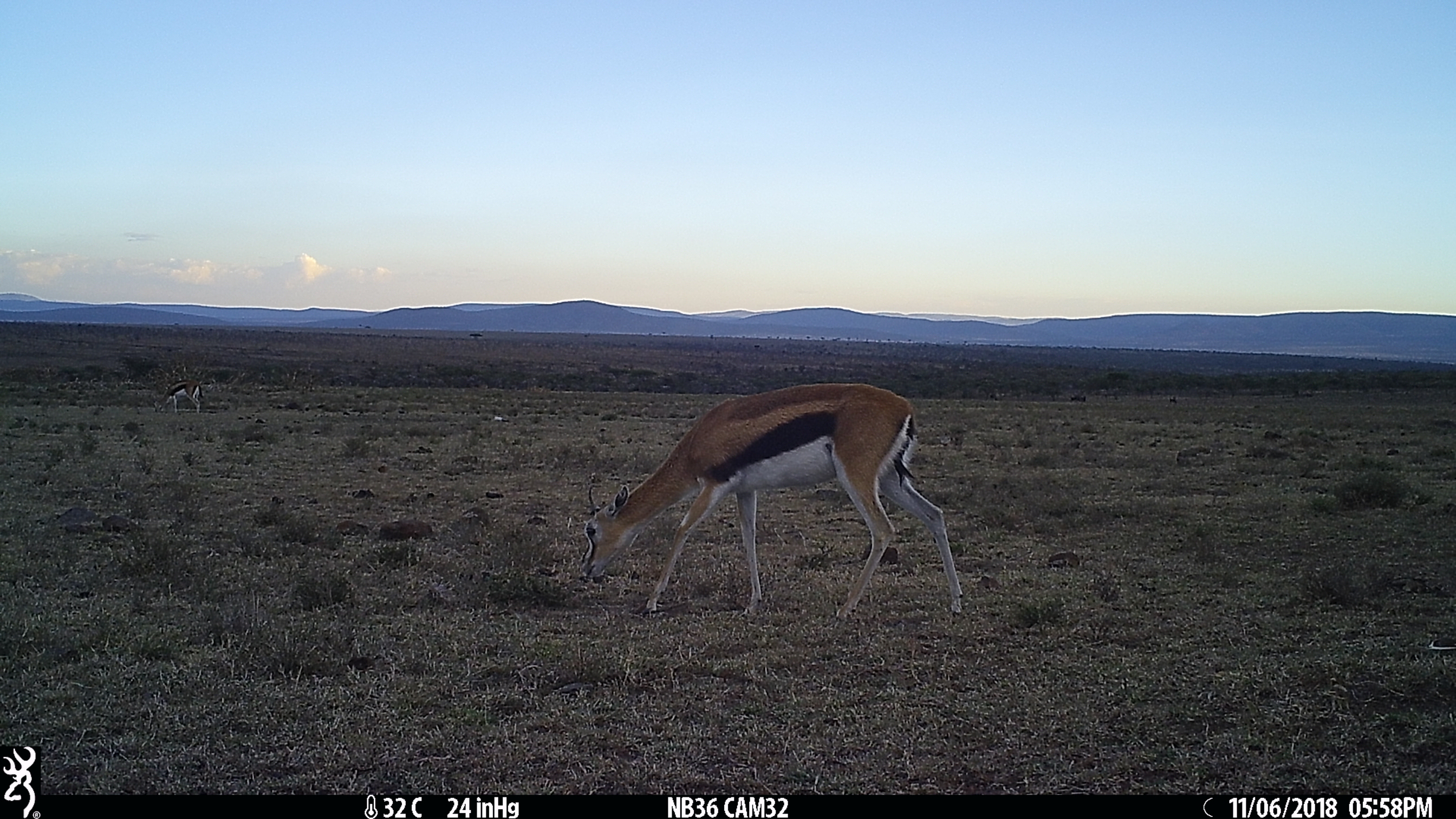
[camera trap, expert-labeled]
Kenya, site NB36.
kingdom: Animalia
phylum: Chordata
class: Mammalia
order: Artiodactyla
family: Bovidae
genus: Eudorcas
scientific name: Eudorcas thomsonii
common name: thomon's gazelle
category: gazelle thomsons